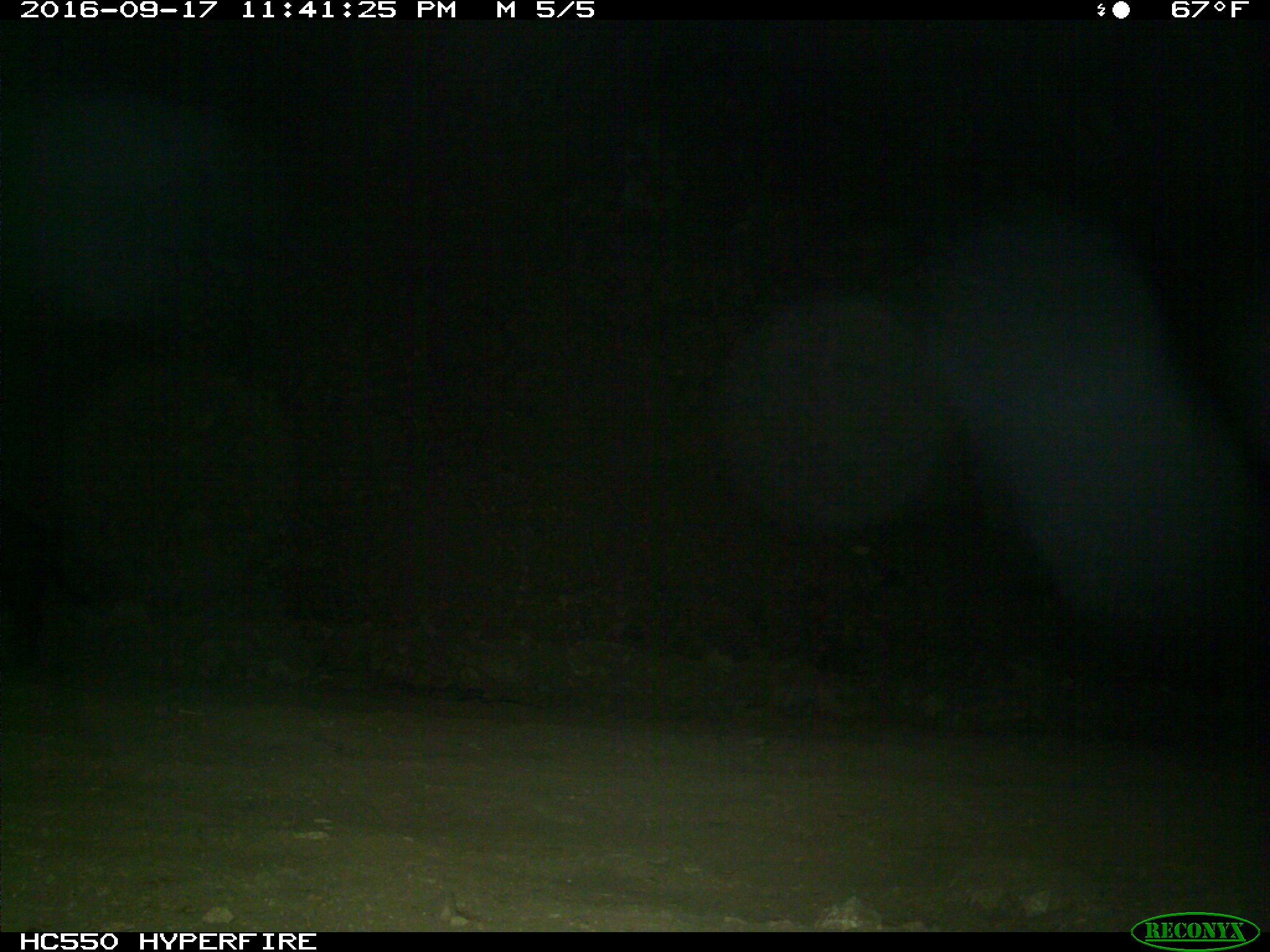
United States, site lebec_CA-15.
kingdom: Animalia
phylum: Chordata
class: Mammalia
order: Artiodactyla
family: Suidae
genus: Sus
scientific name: Sus scrofa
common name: wild boar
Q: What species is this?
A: Sus scrofa (wild boar).